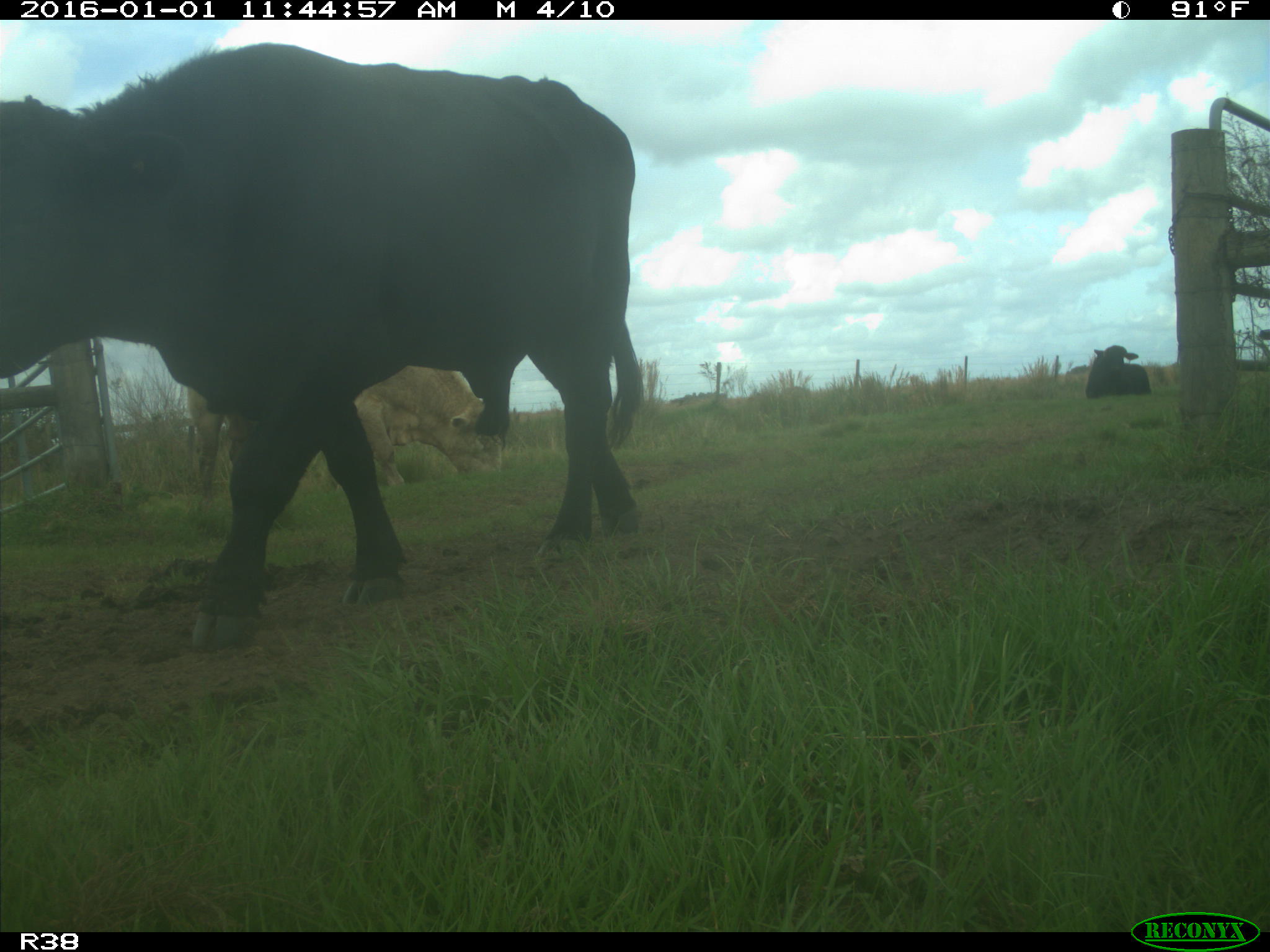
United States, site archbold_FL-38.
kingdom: Animalia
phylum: Chordata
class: Mammalia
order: Artiodactyla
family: Bovidae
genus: Bos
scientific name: Bos taurus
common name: domestic cow